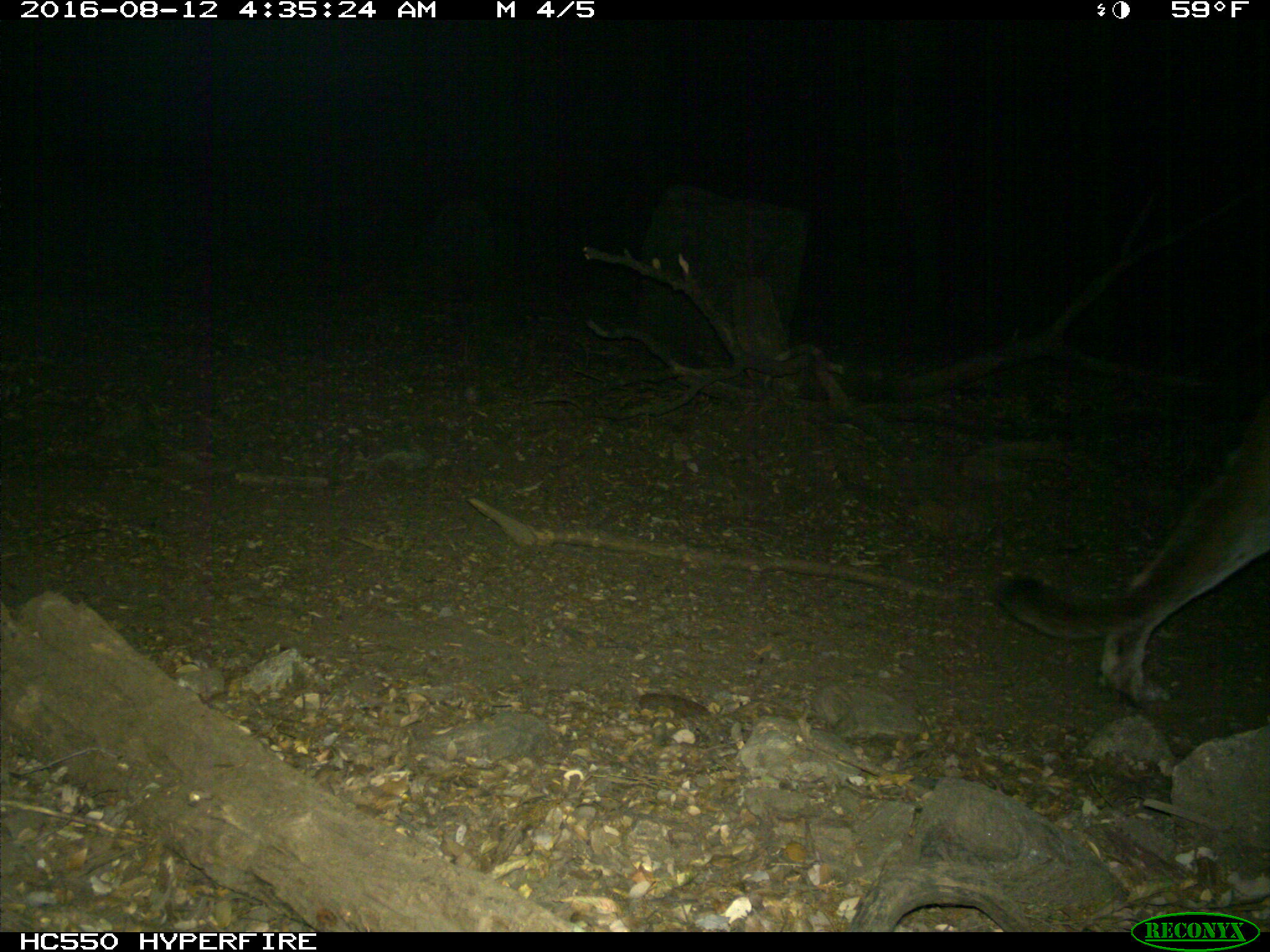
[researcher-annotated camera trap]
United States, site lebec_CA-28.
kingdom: Animalia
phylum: Chordata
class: Mammalia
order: Carnivora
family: Felidae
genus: Puma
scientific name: Puma concolor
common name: mountain lion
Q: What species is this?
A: Puma concolor (mountain lion).